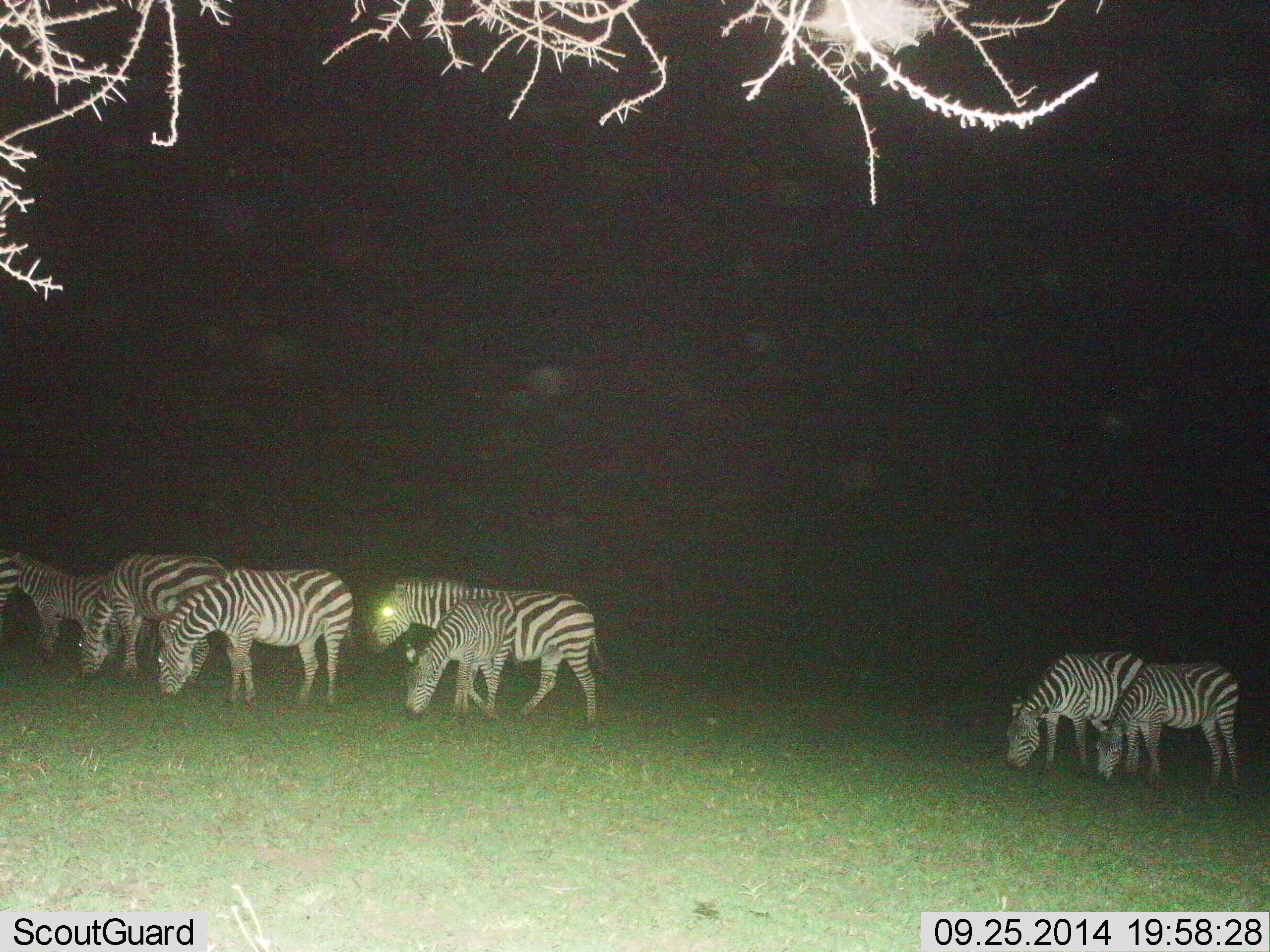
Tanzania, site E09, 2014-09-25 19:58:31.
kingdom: Animalia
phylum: Chordata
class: Mammalia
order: Perissodactyla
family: Equidae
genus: Equus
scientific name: Equus quagga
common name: plains zebra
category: zebra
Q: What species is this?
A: Zebra (plains zebra) (Equus quagga).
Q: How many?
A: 7.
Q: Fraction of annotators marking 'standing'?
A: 40%.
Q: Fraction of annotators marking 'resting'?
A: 0%.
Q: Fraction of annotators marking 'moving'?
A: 20%.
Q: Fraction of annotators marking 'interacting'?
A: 0%.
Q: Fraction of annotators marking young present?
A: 10%.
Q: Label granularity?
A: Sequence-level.